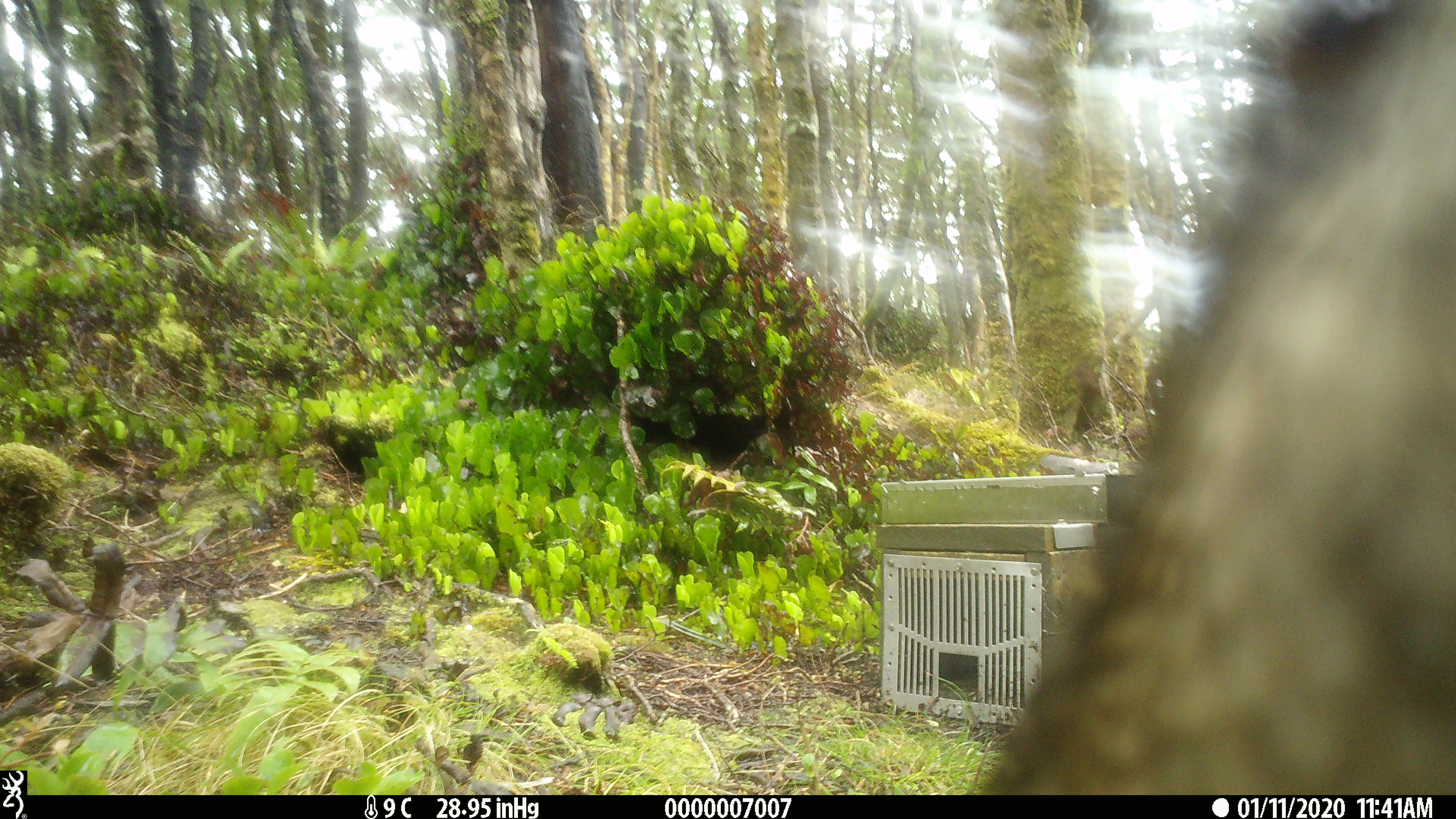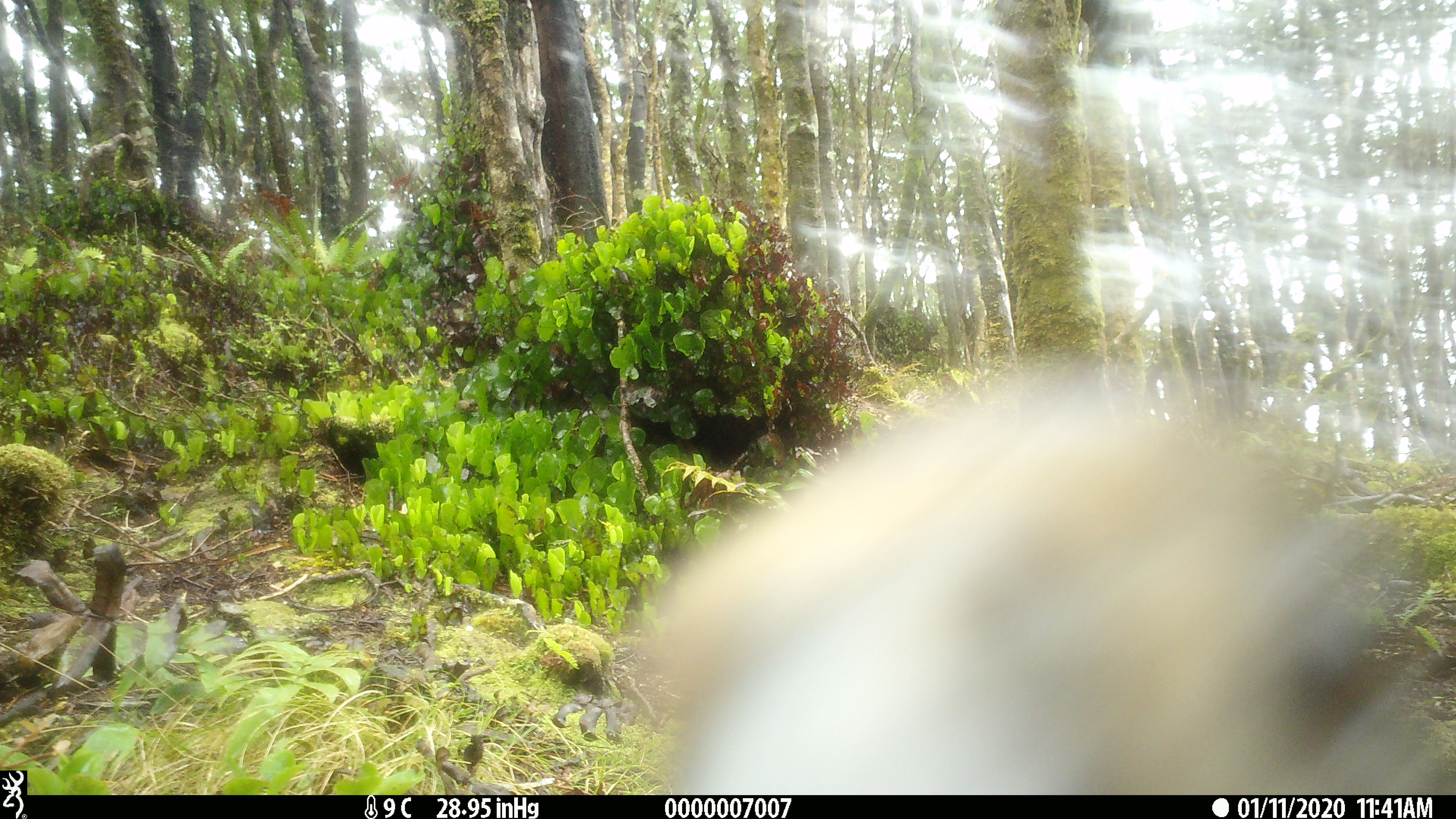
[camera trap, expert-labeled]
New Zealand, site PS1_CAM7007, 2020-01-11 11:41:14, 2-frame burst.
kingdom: Animalia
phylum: Chordata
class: Aves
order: Psittaciformes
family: Strigopidae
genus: Nestor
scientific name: Nestor notabilis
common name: kea